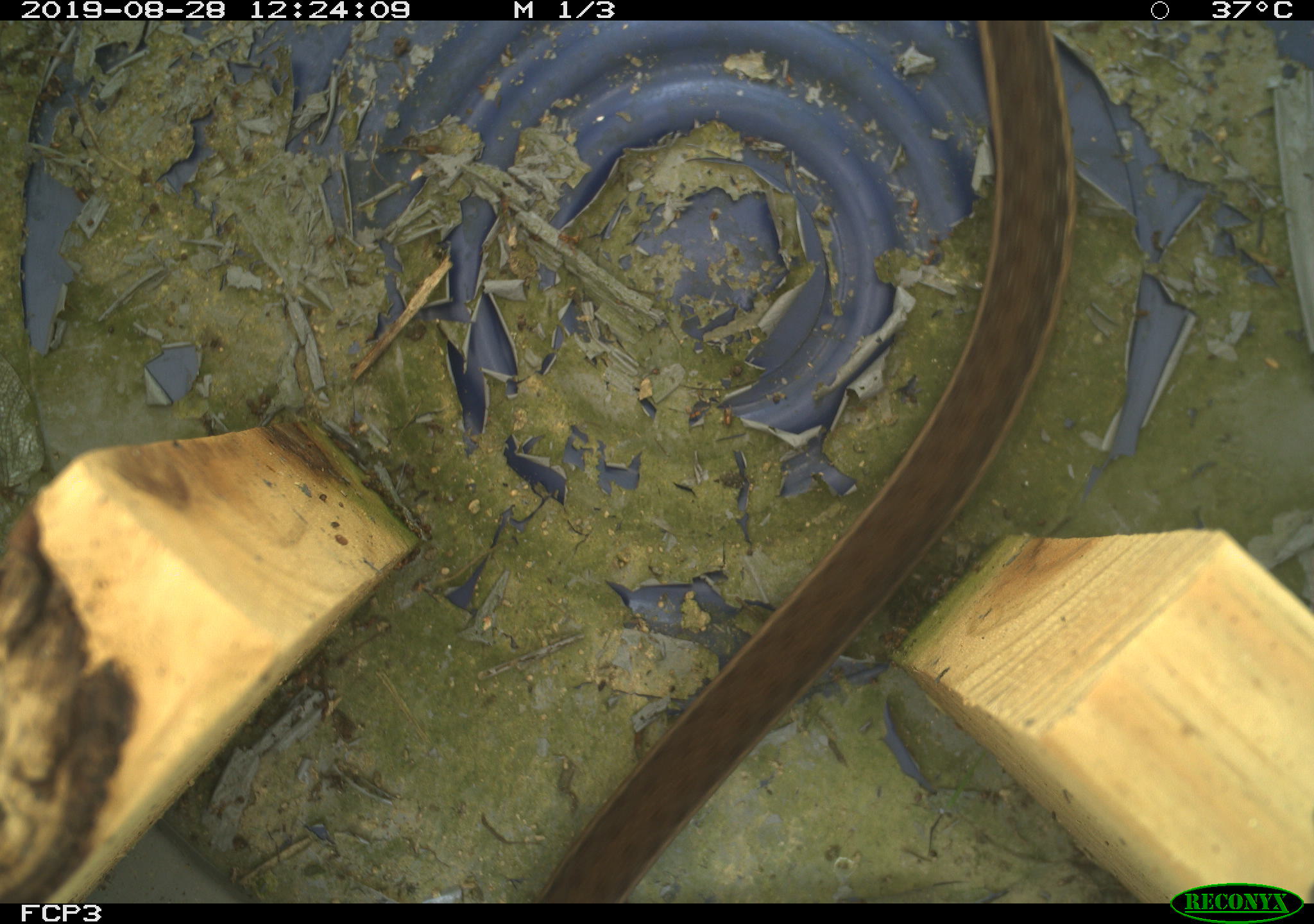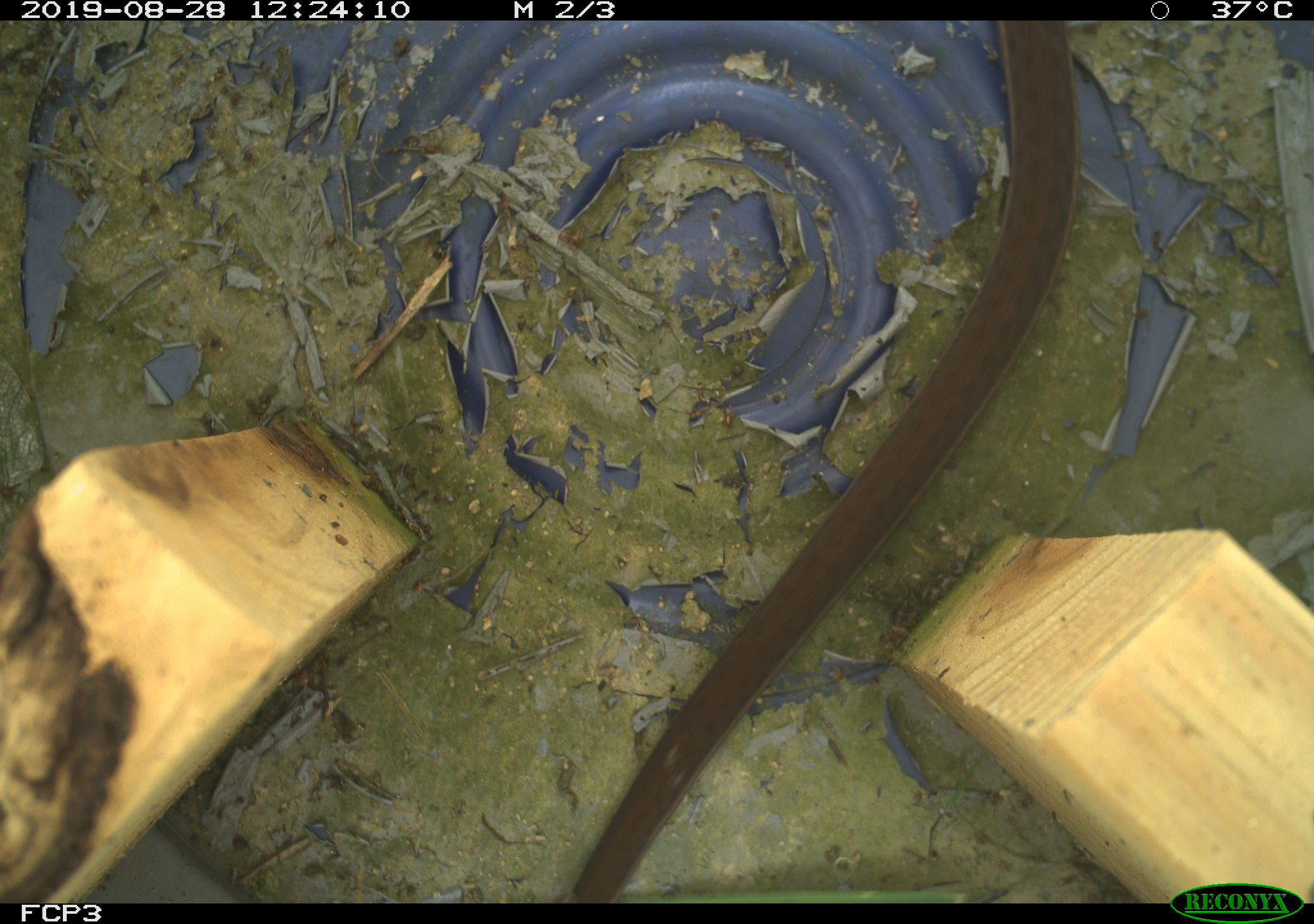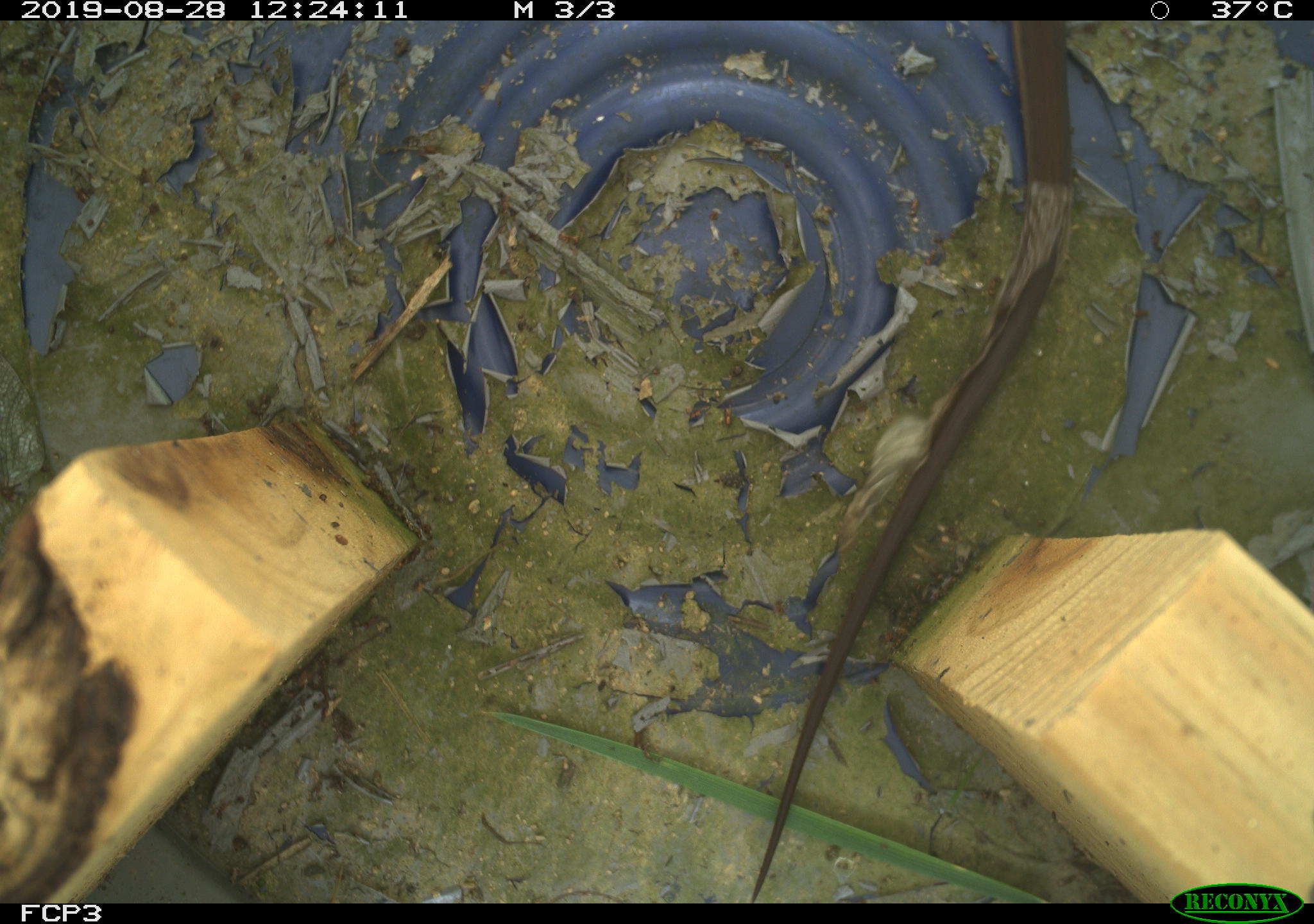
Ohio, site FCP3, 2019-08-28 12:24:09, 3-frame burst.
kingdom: Animalia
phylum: Chordata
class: Reptilia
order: Squamata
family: Colubridae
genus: Thamnophis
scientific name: Thamnophis sirtalis sirtalis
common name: eastern gartersnake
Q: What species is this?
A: Eastern gartersnake (Thamnophis sirtalis sirtalis).